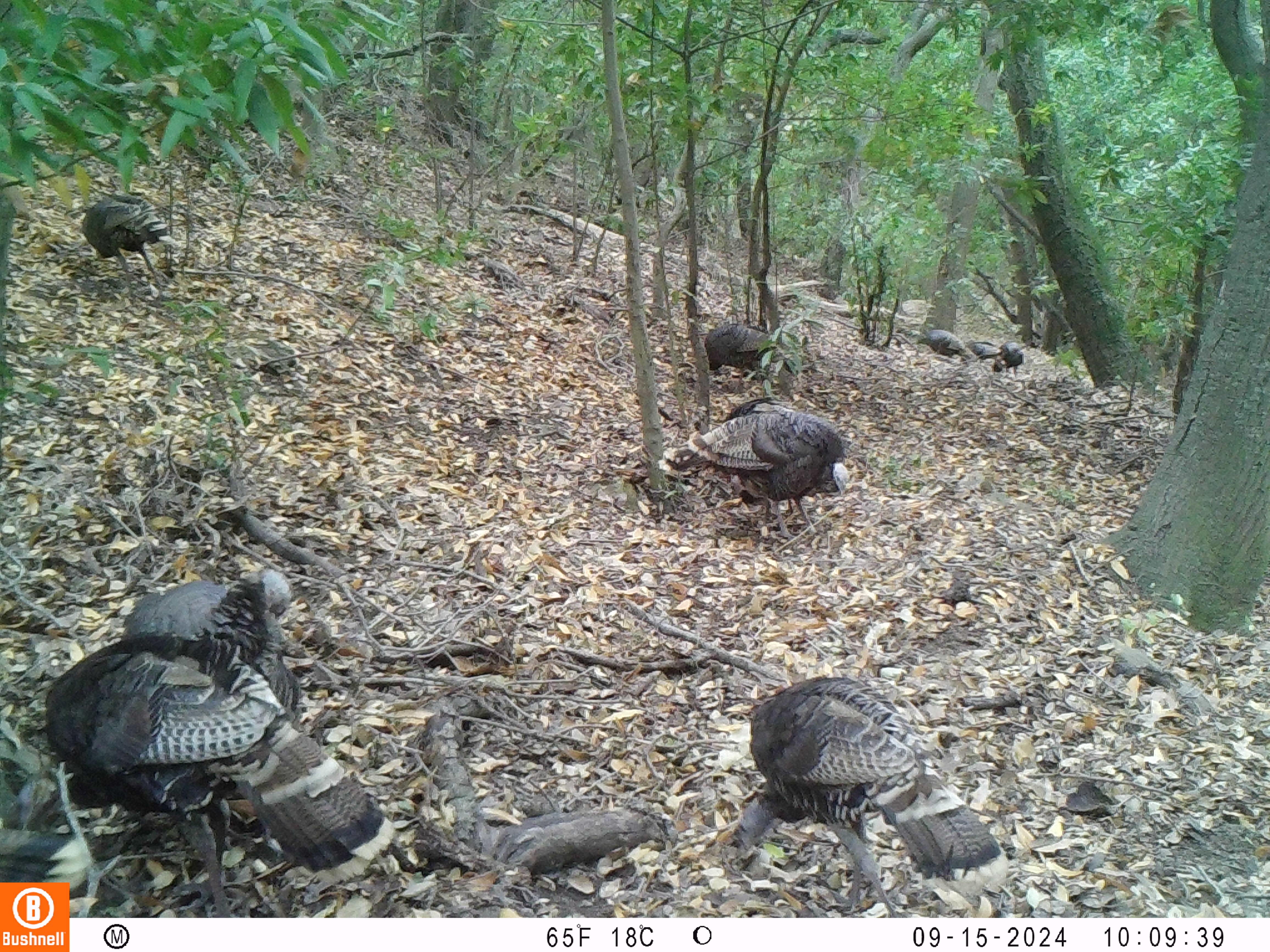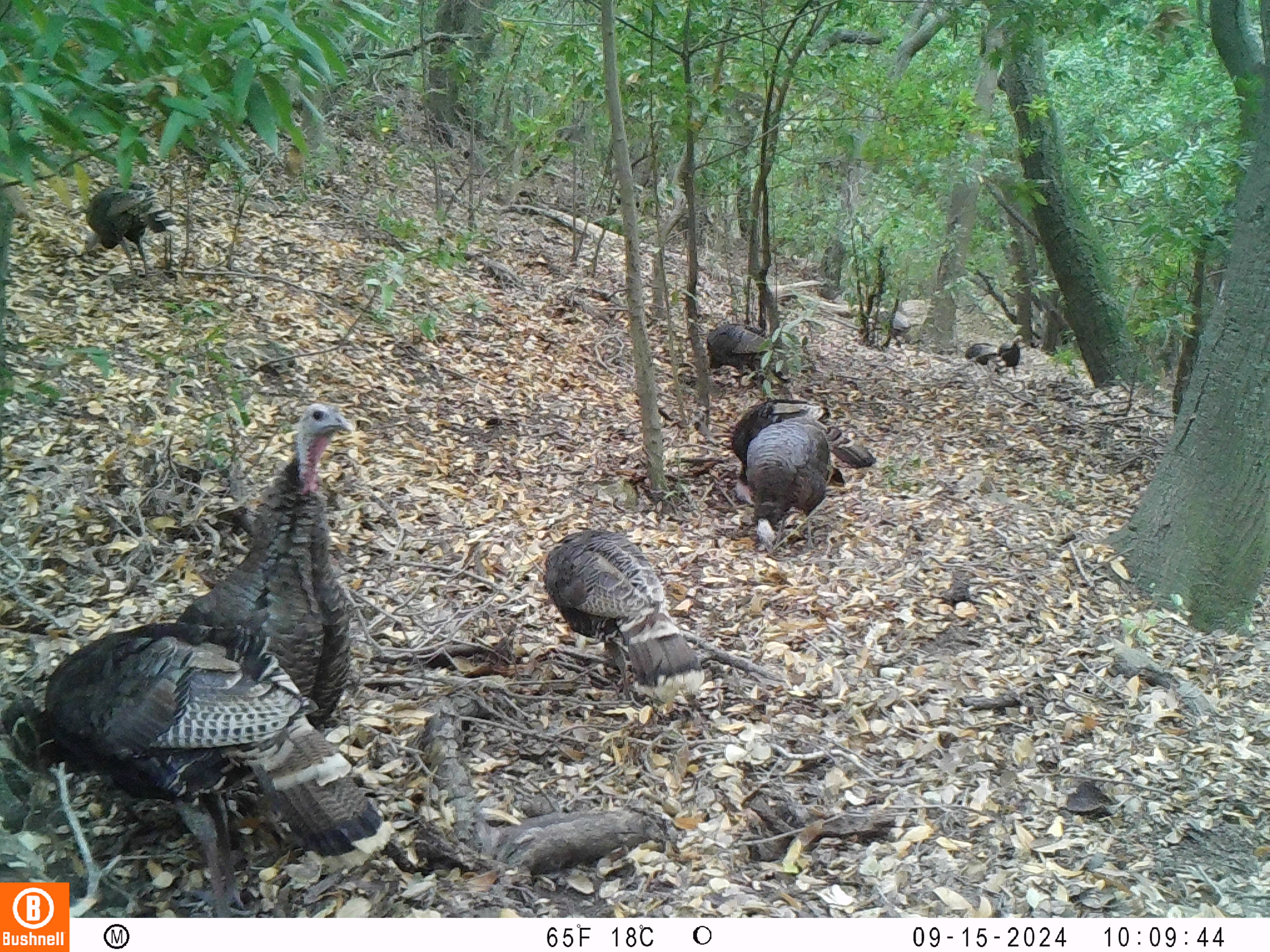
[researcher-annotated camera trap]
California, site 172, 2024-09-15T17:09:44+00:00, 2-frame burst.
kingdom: Animalia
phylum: Chordata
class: Aves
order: Galliformes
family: Phasianidae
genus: Meleagris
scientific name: Meleagris gallopavo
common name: turkey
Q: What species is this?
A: Turkey (Meleagris gallopavo).